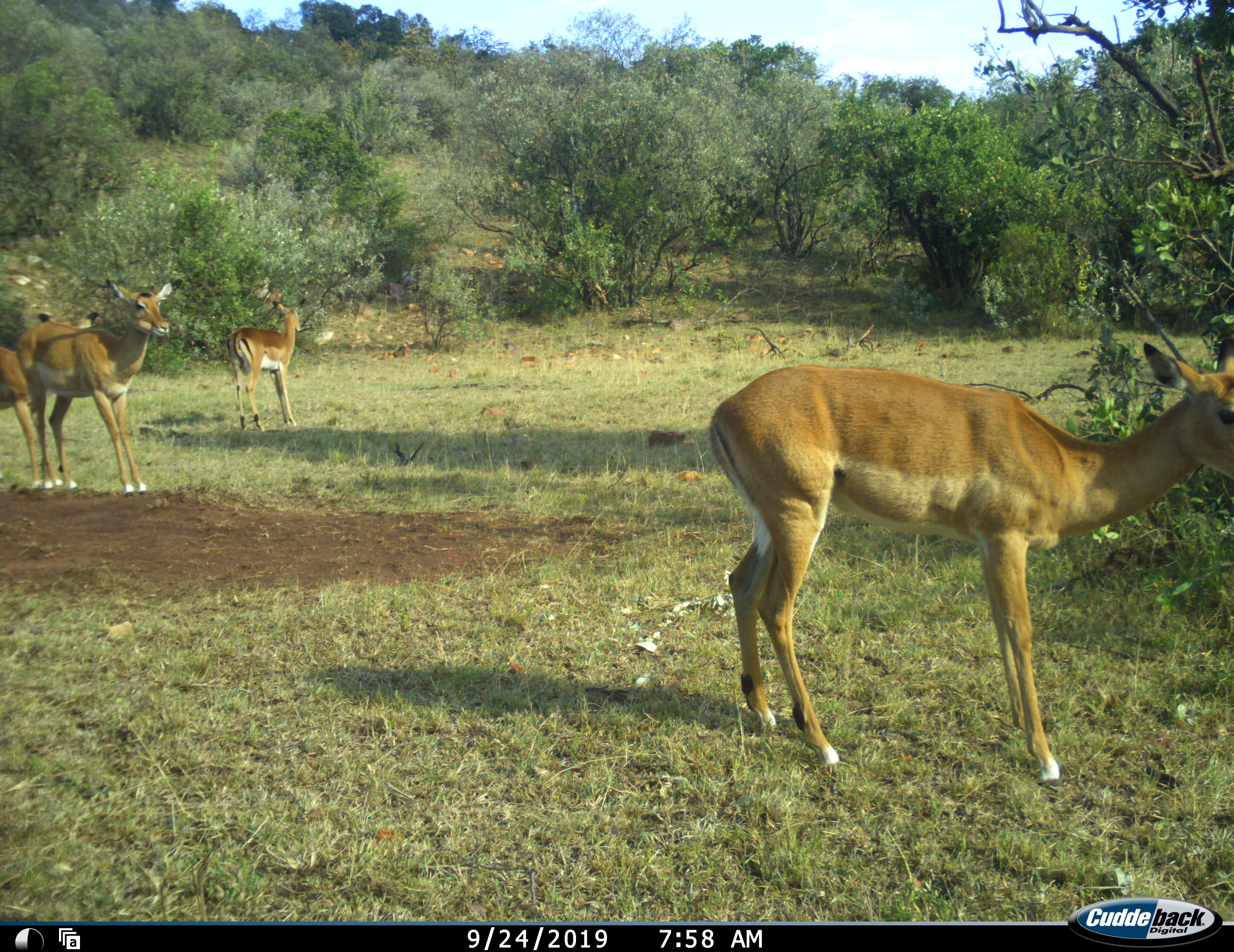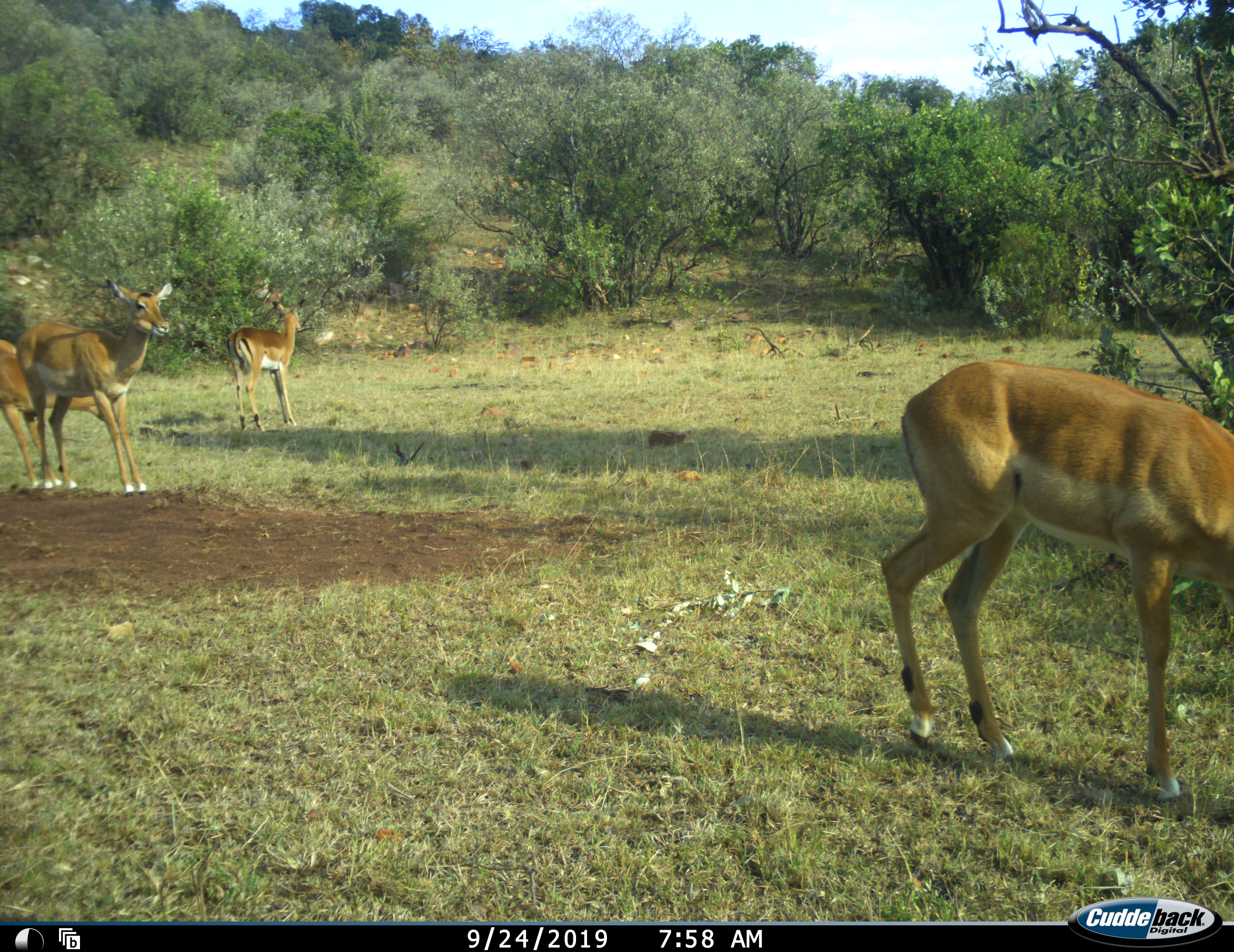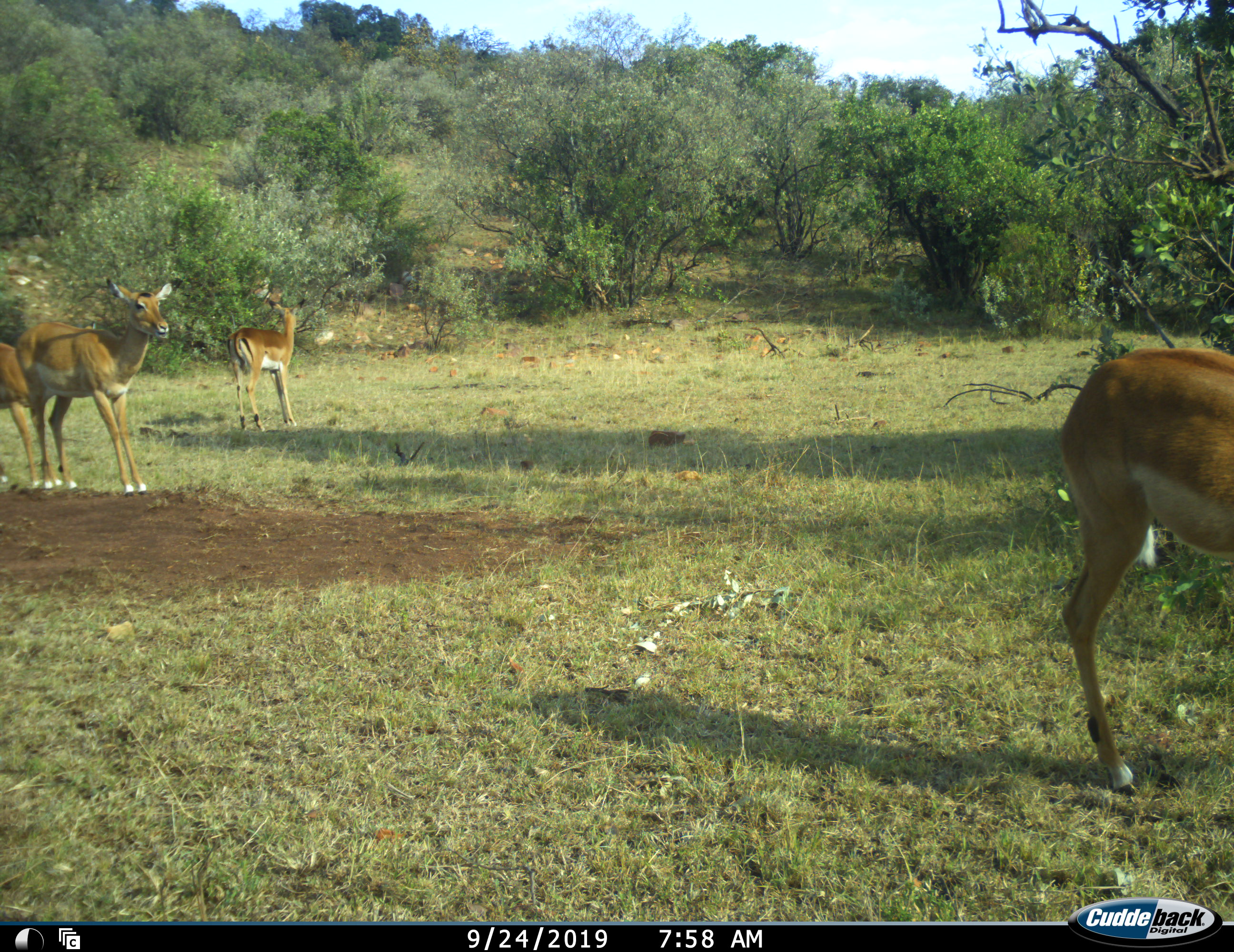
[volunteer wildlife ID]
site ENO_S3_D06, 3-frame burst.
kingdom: Animalia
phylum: Chordata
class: Mammalia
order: Artiodactyla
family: Bovidae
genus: Aepyceros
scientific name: Aepyceros melampus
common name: impala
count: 4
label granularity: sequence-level